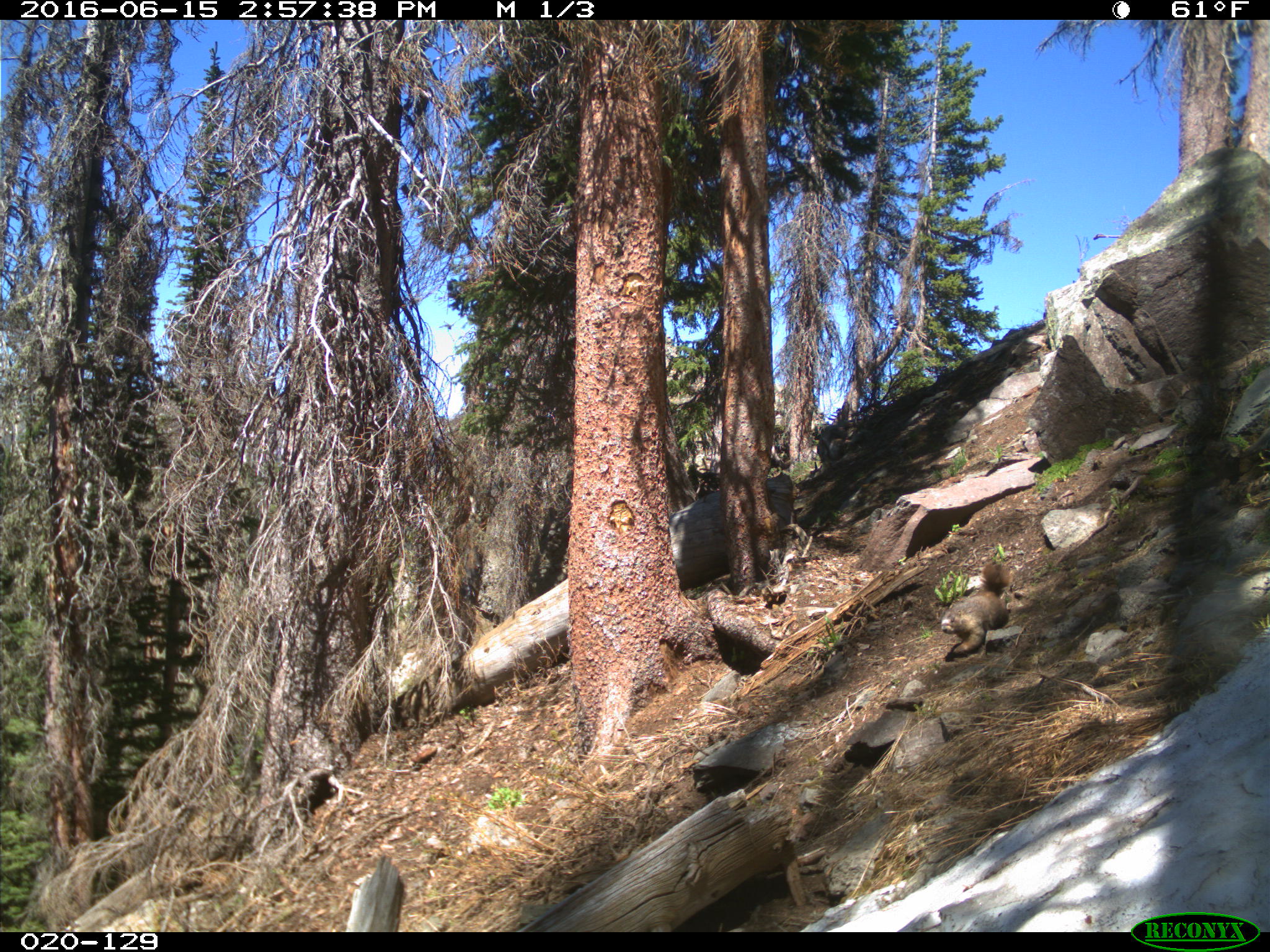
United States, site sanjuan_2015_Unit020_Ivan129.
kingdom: Animalia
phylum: Chordata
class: Mammalia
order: Rodentia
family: Sciuridae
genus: Marmota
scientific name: Marmota flaviventris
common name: yellow-bellied marmot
Marmota flaviventris (yellow-bellied marmot).